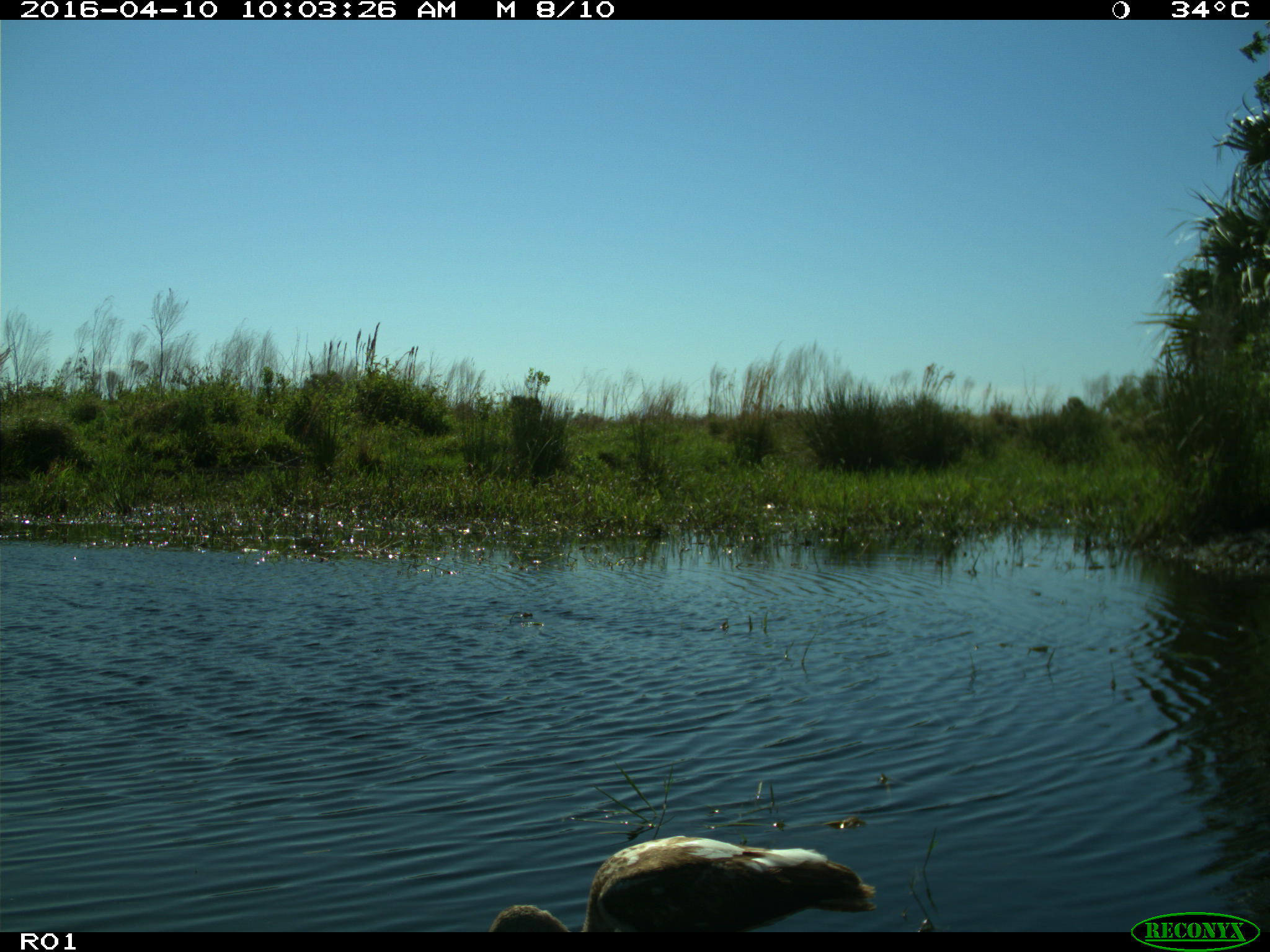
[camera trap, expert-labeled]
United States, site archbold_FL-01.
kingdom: Animalia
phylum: Chordata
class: Aves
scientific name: Aves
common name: birds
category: unidentified bird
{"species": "unidentified bird (birds) (Aves)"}